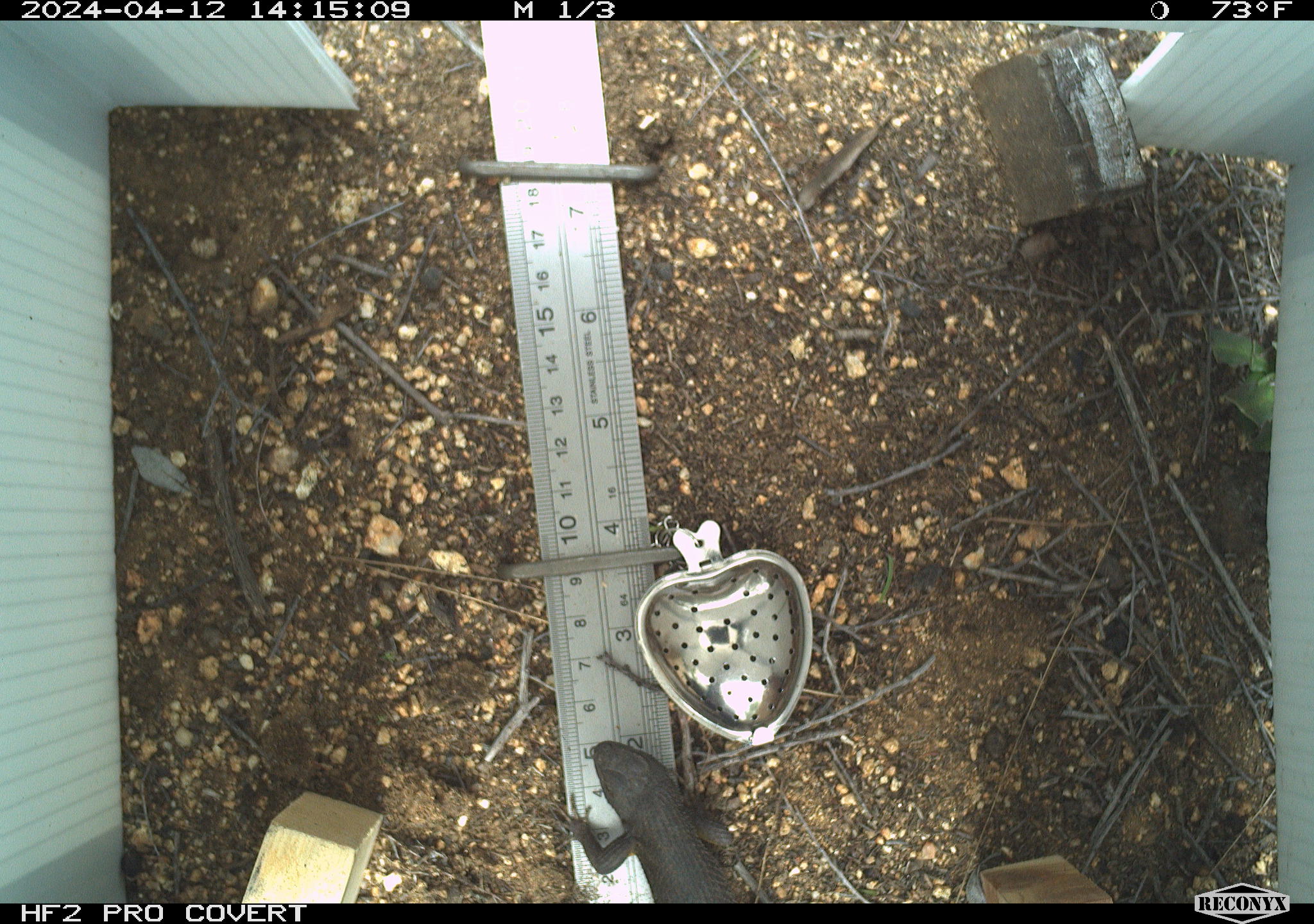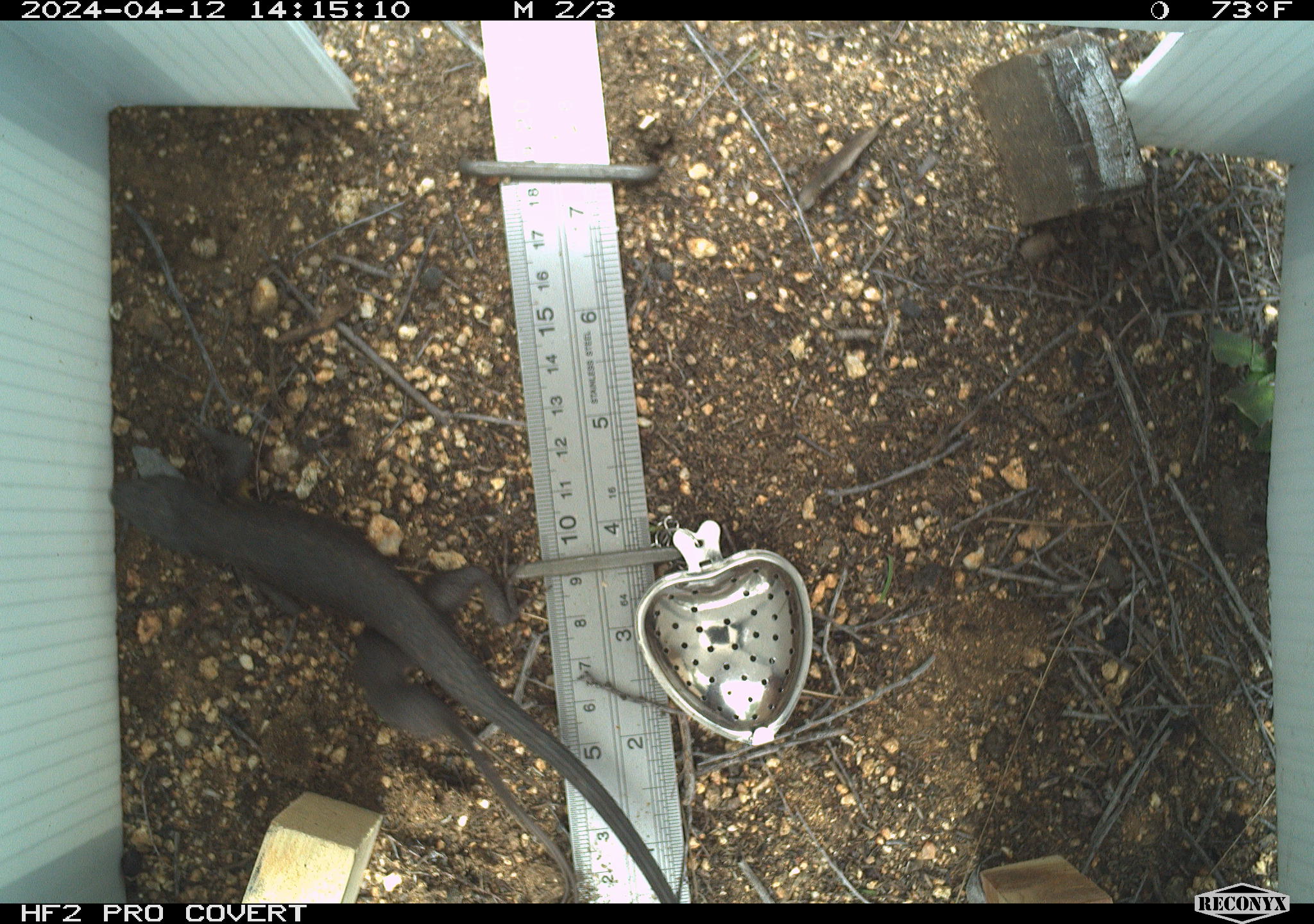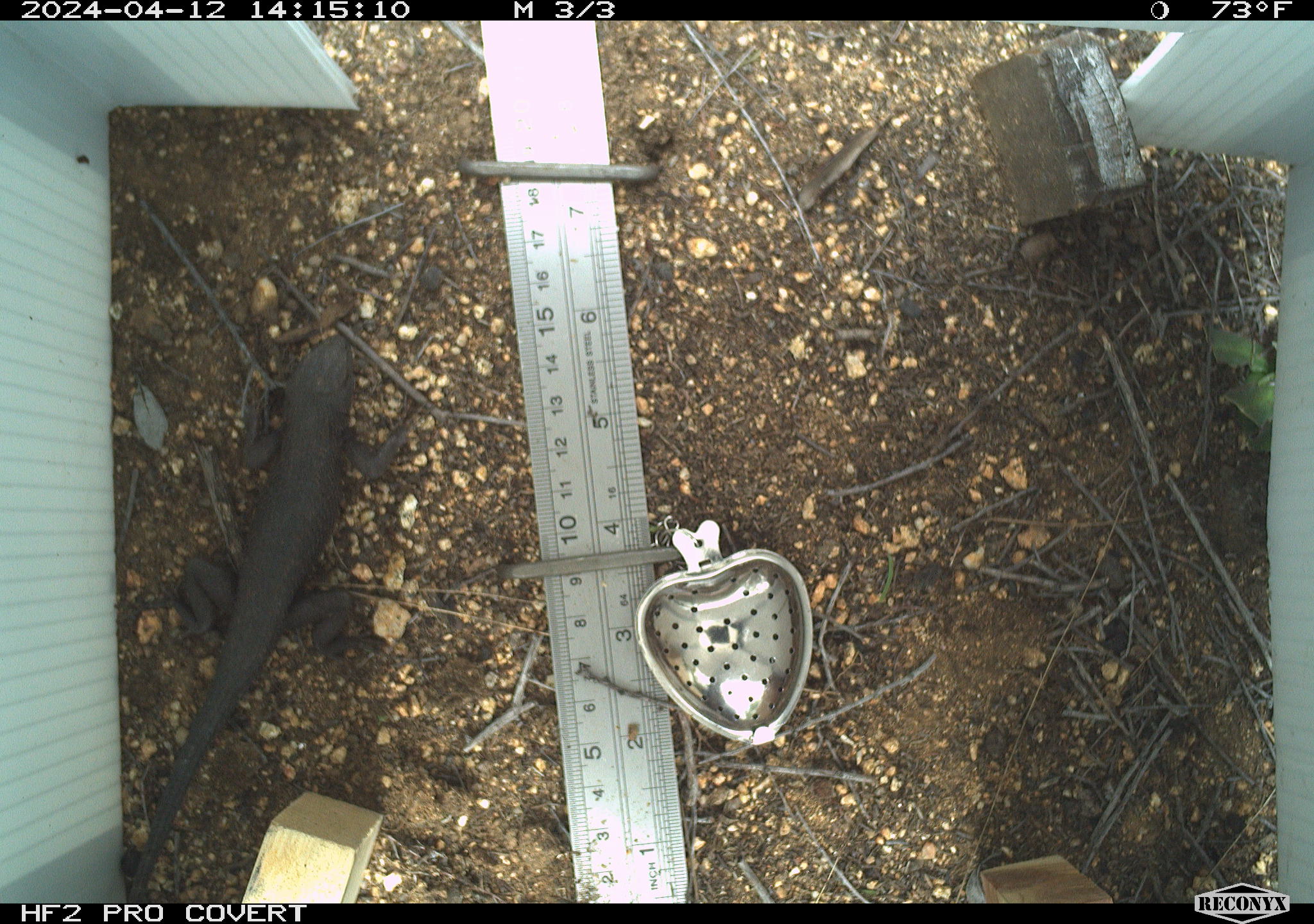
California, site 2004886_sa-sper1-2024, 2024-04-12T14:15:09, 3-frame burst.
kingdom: Animalia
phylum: Chordata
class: Reptilia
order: Squamata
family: Phrynosomatidae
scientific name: Phrynosomatidae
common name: phrynosomatid lizards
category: phrynosomatidae family